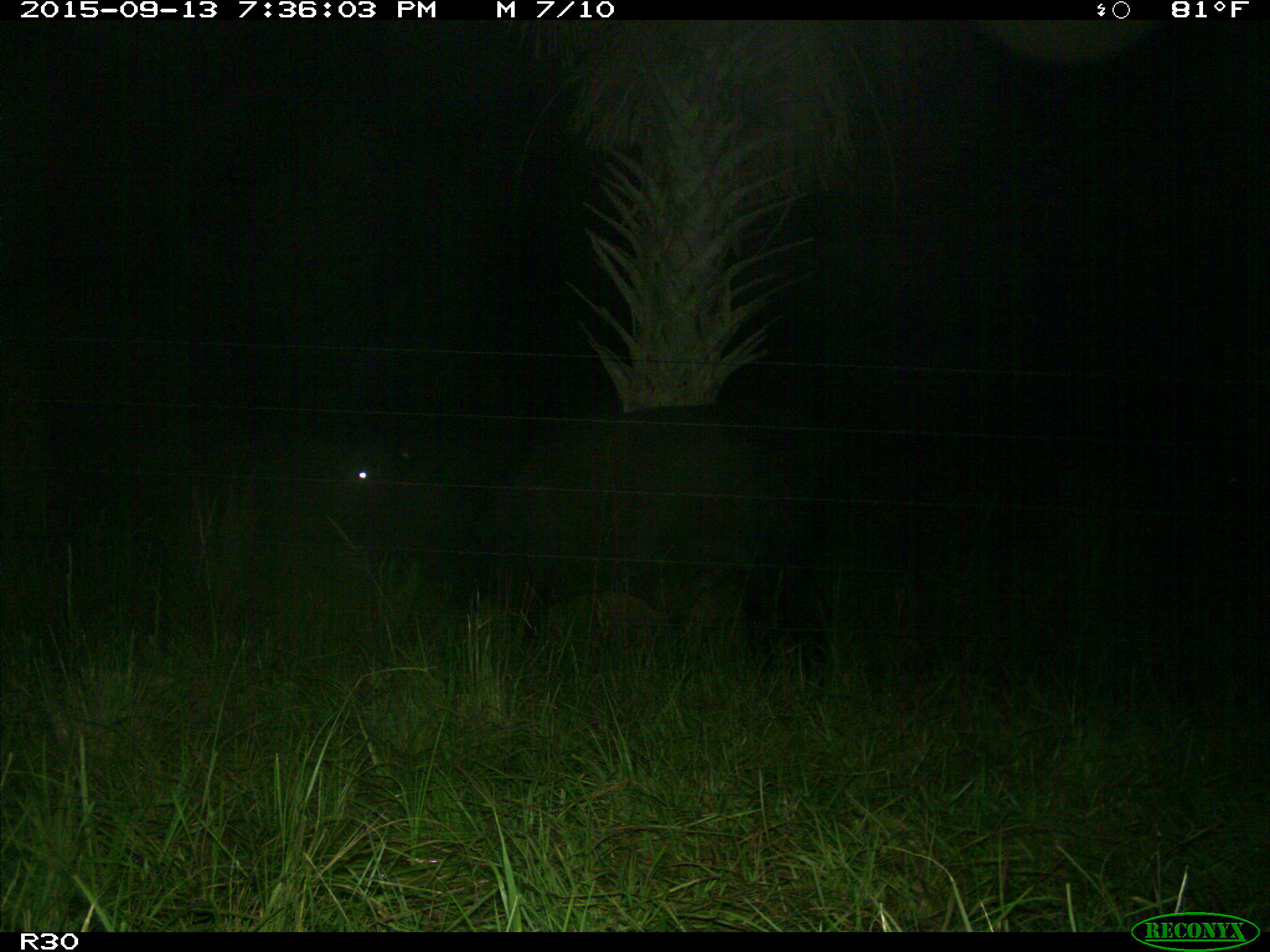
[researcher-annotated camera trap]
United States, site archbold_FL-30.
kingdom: Animalia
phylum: Chordata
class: Mammalia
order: Artiodactyla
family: Bovidae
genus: Bos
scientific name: Bos taurus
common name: domestic cow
Bos taurus (domestic cow).